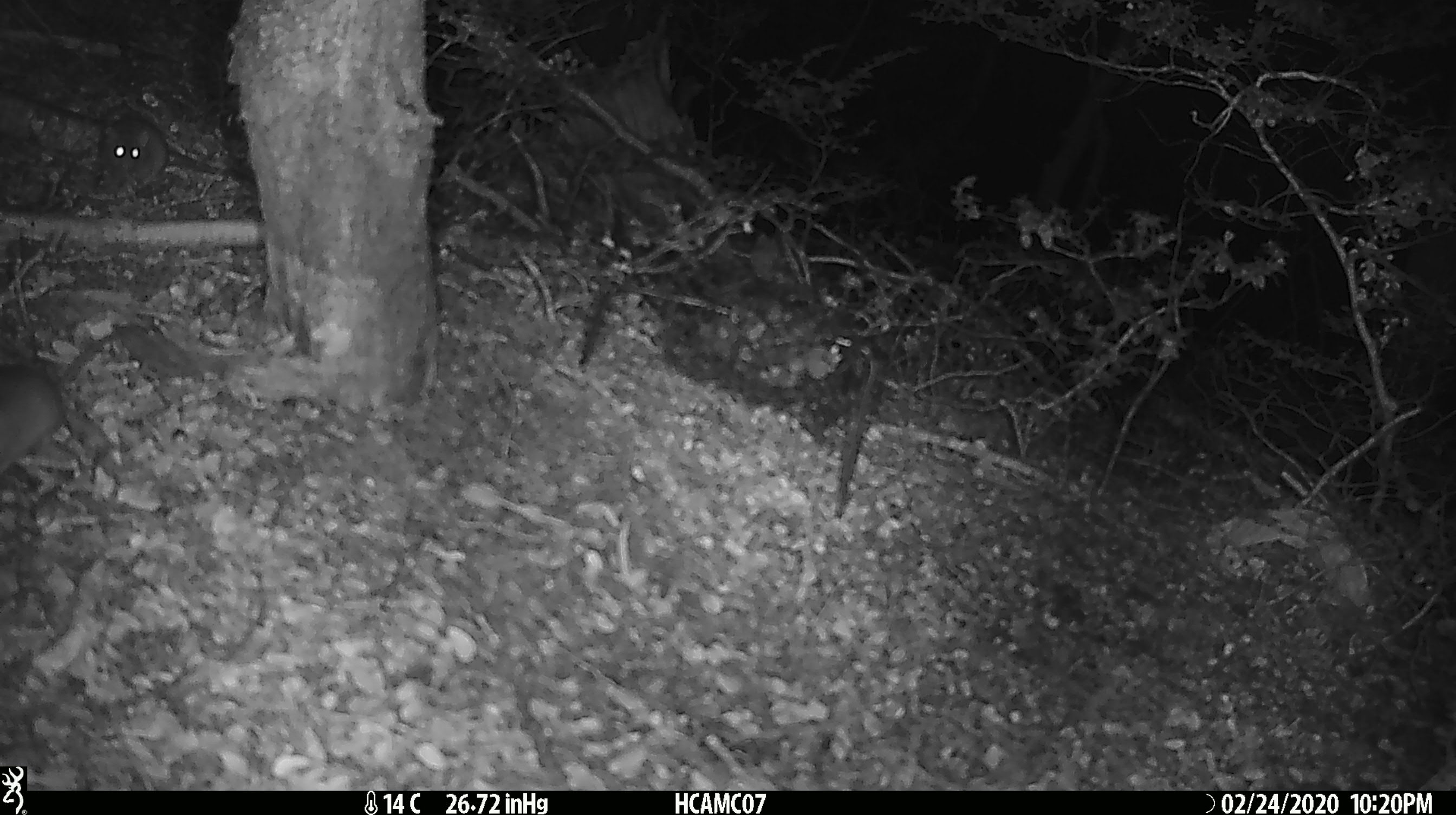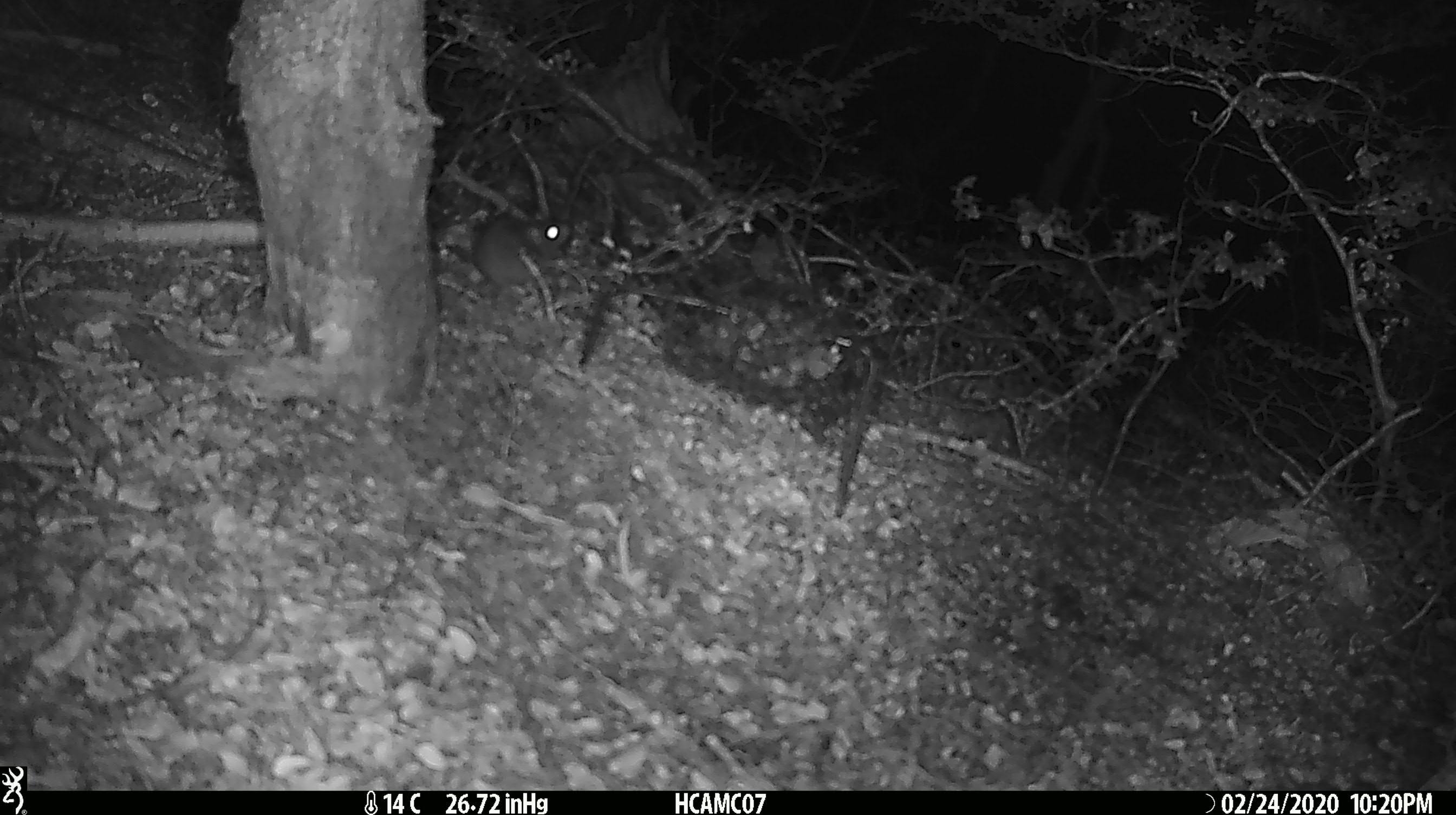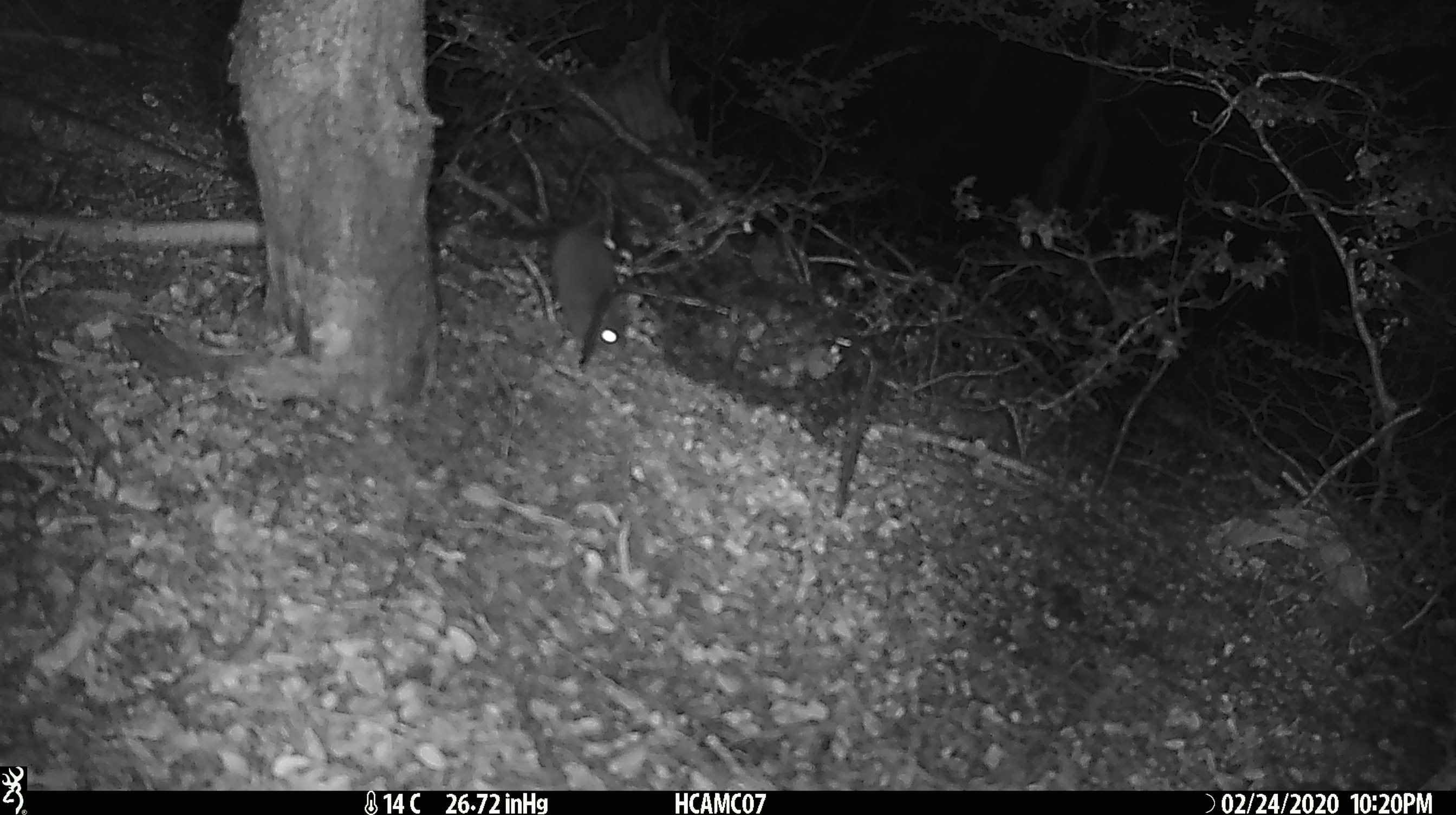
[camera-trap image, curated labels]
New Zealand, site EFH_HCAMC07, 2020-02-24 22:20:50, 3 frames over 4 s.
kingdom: Animalia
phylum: Chordata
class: Mammalia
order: Rodentia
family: Muridae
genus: Mus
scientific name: Mus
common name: mouse